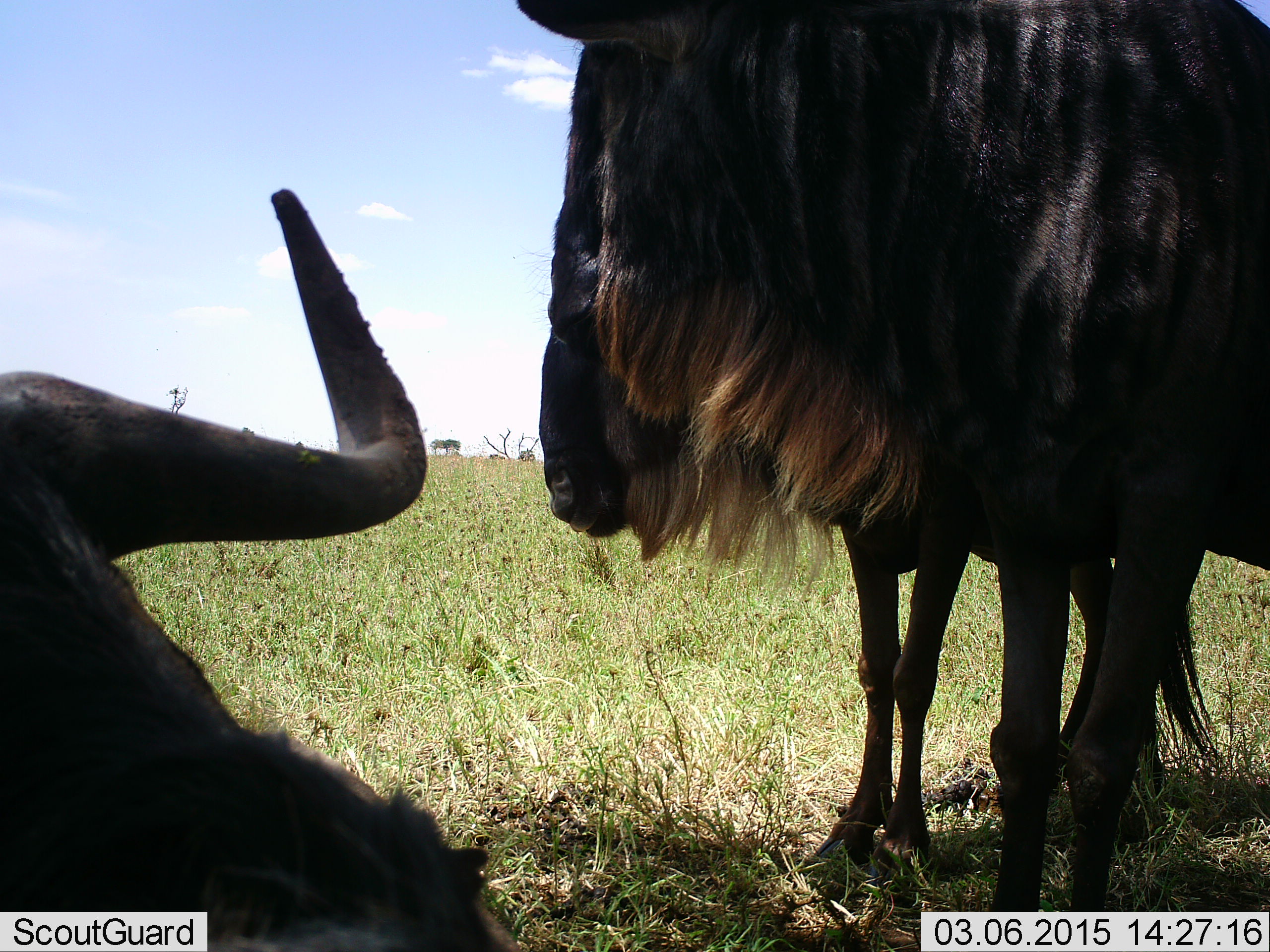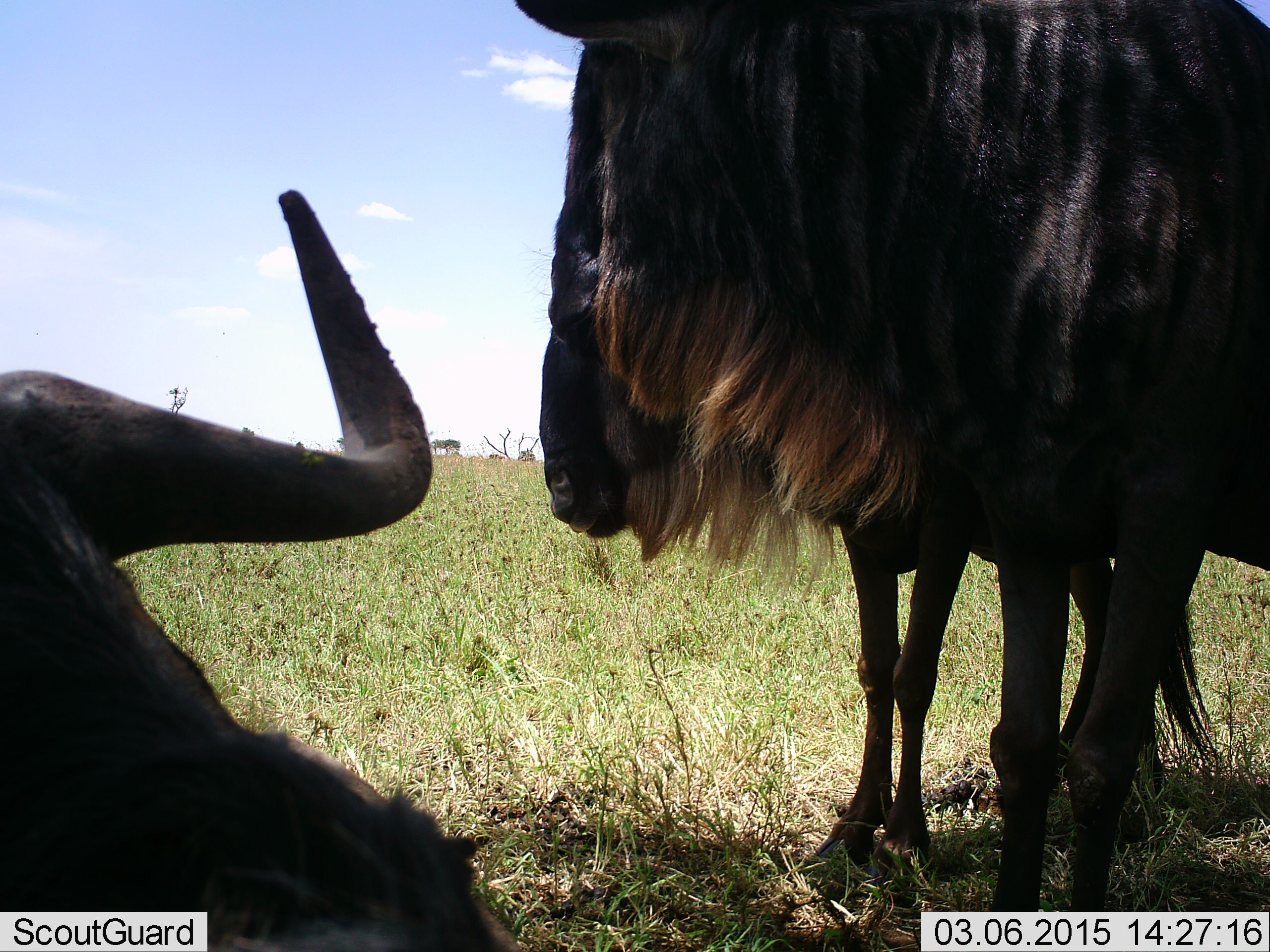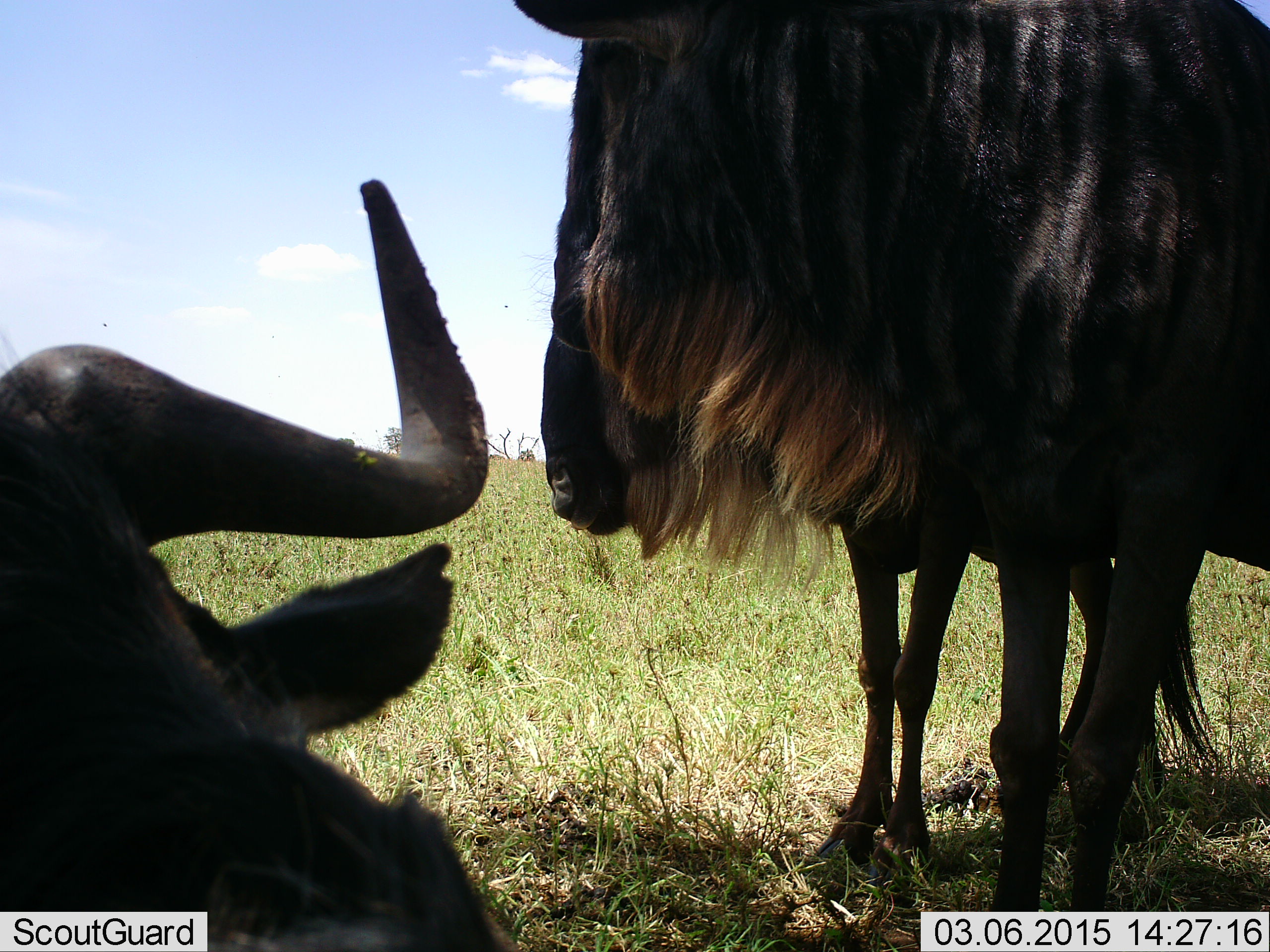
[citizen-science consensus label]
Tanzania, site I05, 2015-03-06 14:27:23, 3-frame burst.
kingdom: Animalia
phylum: Chordata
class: Mammalia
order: Artiodactyla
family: Bovidae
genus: Connochaetes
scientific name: Connochaetes taurinus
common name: blue wildebeest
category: wildebeest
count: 3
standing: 90%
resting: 90%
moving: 0%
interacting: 0%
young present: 0%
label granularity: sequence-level